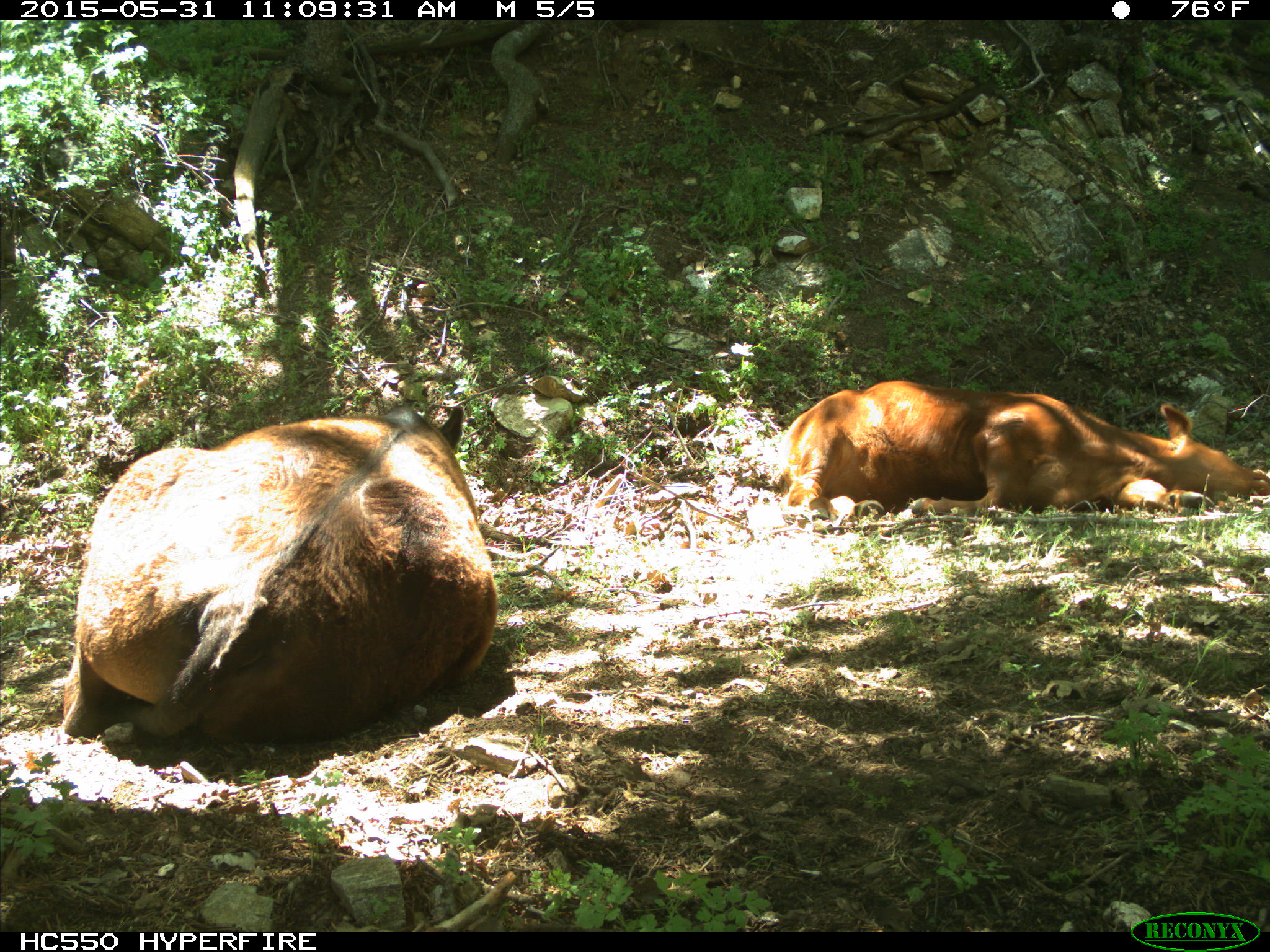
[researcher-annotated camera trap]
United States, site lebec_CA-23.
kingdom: Animalia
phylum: Chordata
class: Mammalia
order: Artiodactyla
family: Bovidae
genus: Bos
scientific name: Bos taurus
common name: domestic cow